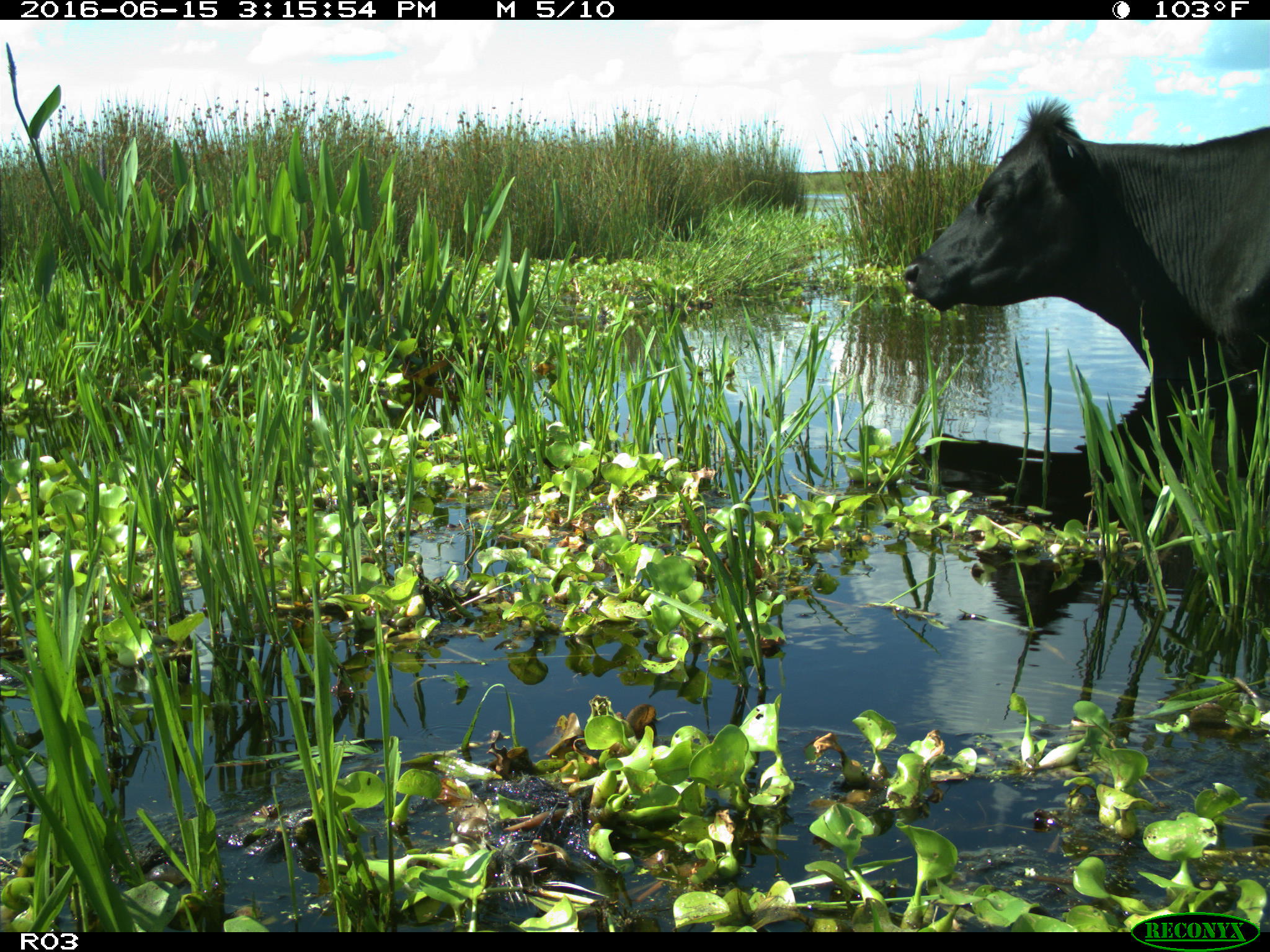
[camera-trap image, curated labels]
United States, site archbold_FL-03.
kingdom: Animalia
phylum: Chordata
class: Mammalia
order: Artiodactyla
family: Bovidae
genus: Bos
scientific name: Bos taurus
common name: domestic cow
Bos taurus (domestic cow).